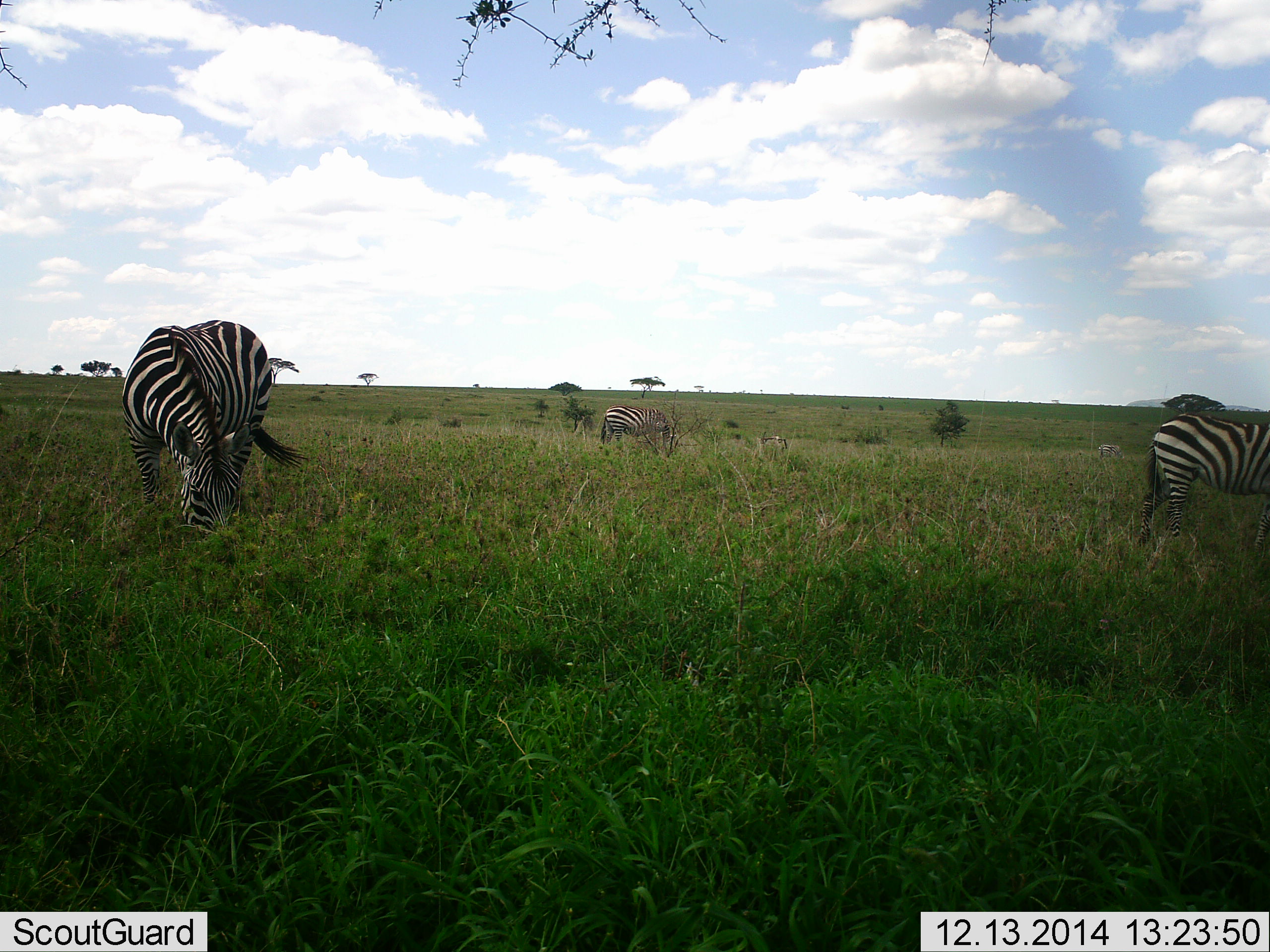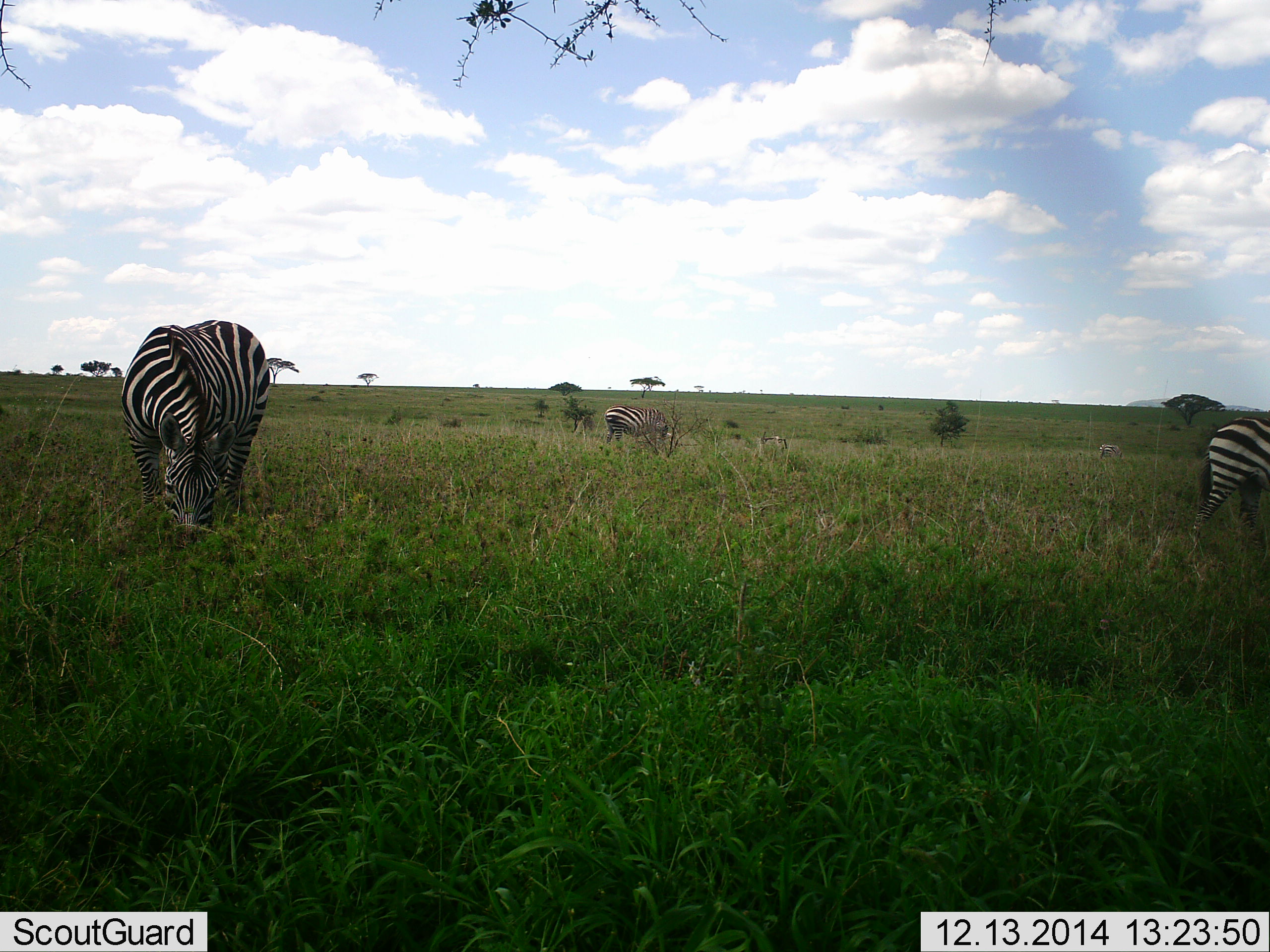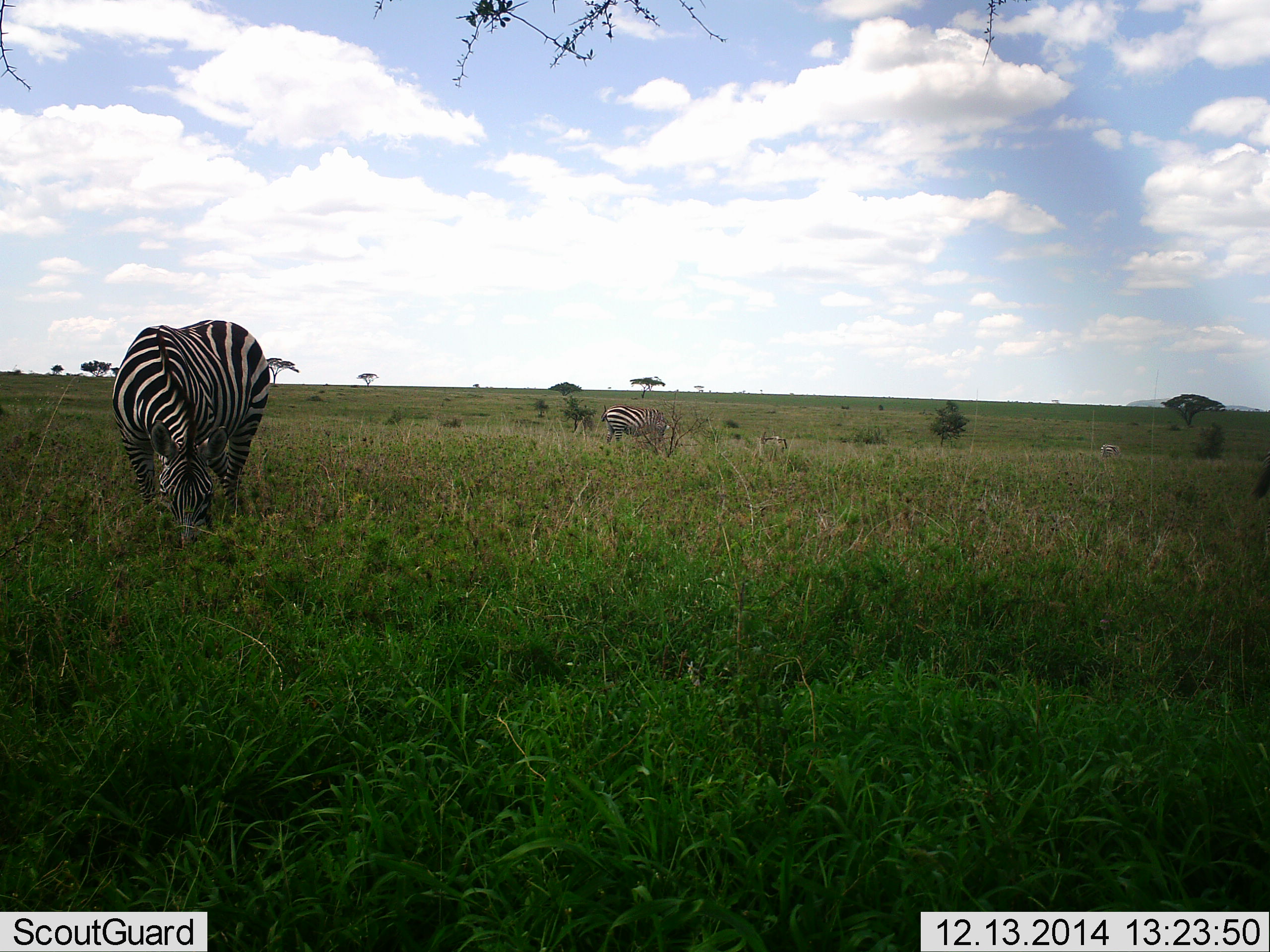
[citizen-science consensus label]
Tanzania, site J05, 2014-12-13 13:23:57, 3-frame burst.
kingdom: Animalia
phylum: Chordata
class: Mammalia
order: Perissodactyla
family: Equidae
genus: Equus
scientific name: Equus quagga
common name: plains zebra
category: zebra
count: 3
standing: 20%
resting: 0%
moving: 10%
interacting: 0%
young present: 0%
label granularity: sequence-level